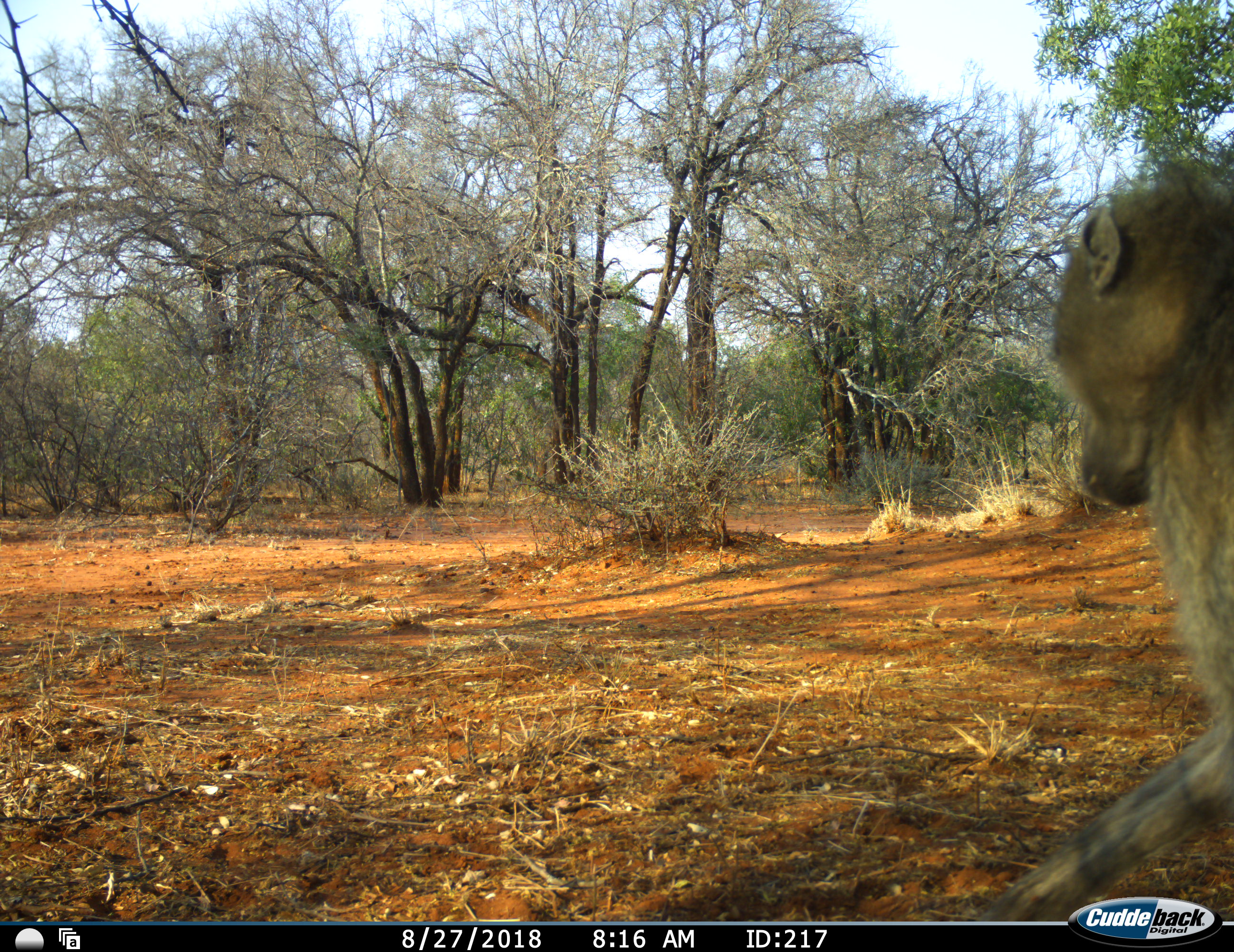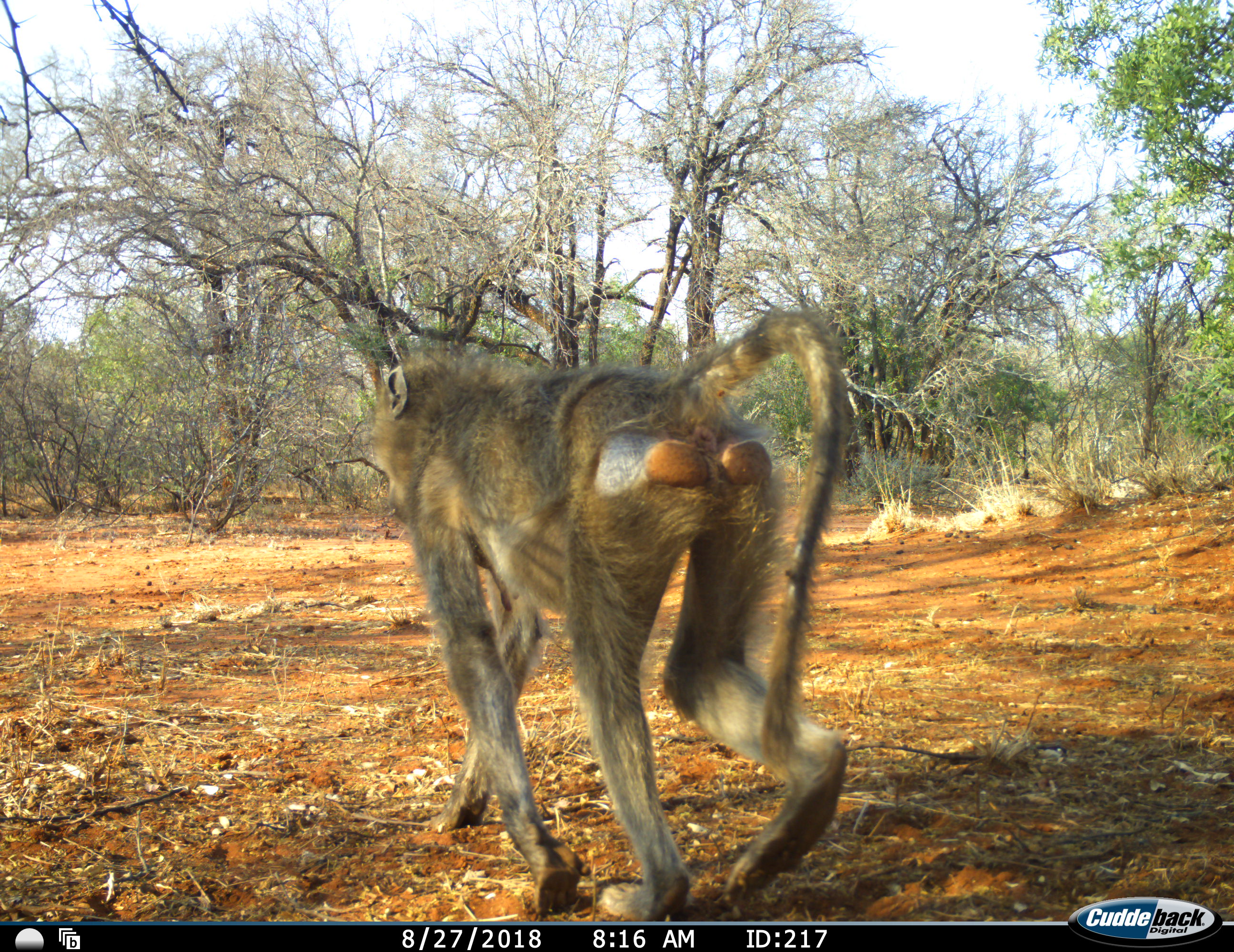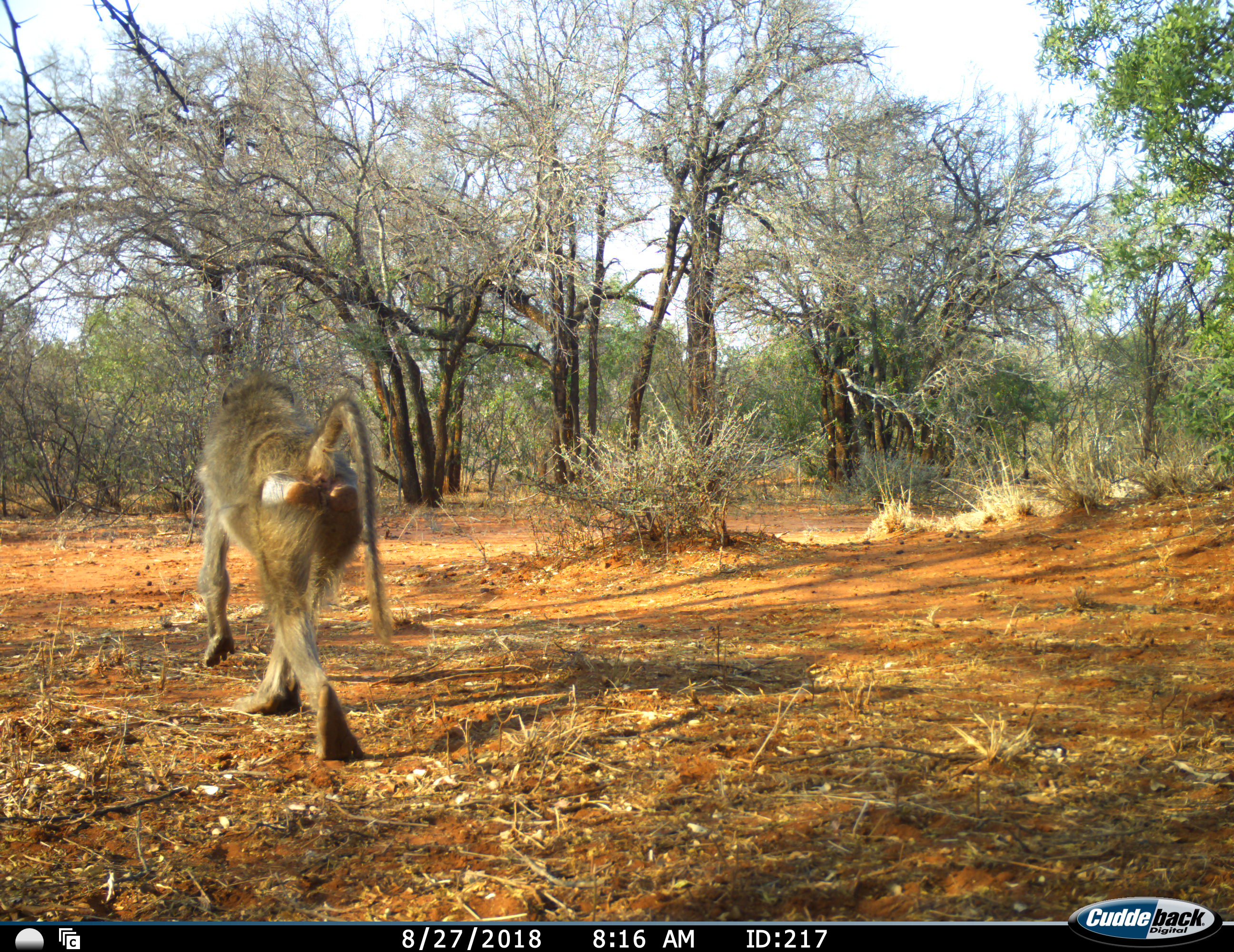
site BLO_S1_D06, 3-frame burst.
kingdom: Animalia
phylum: Chordata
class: Mammalia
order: Primates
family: Cercopithecidae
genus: Papio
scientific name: Papio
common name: baboon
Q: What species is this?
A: Baboon (Papio).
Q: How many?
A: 1.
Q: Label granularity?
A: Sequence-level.